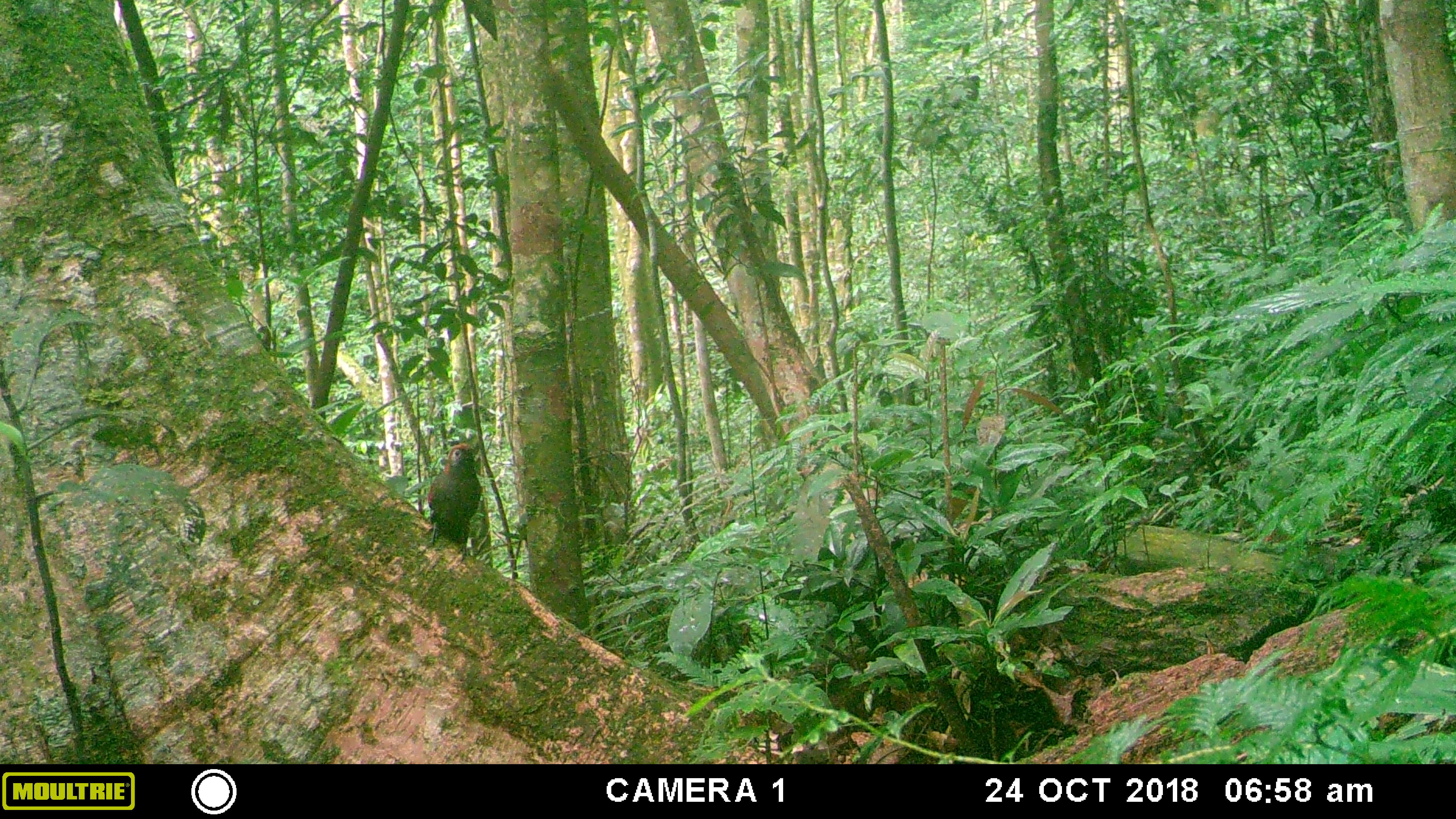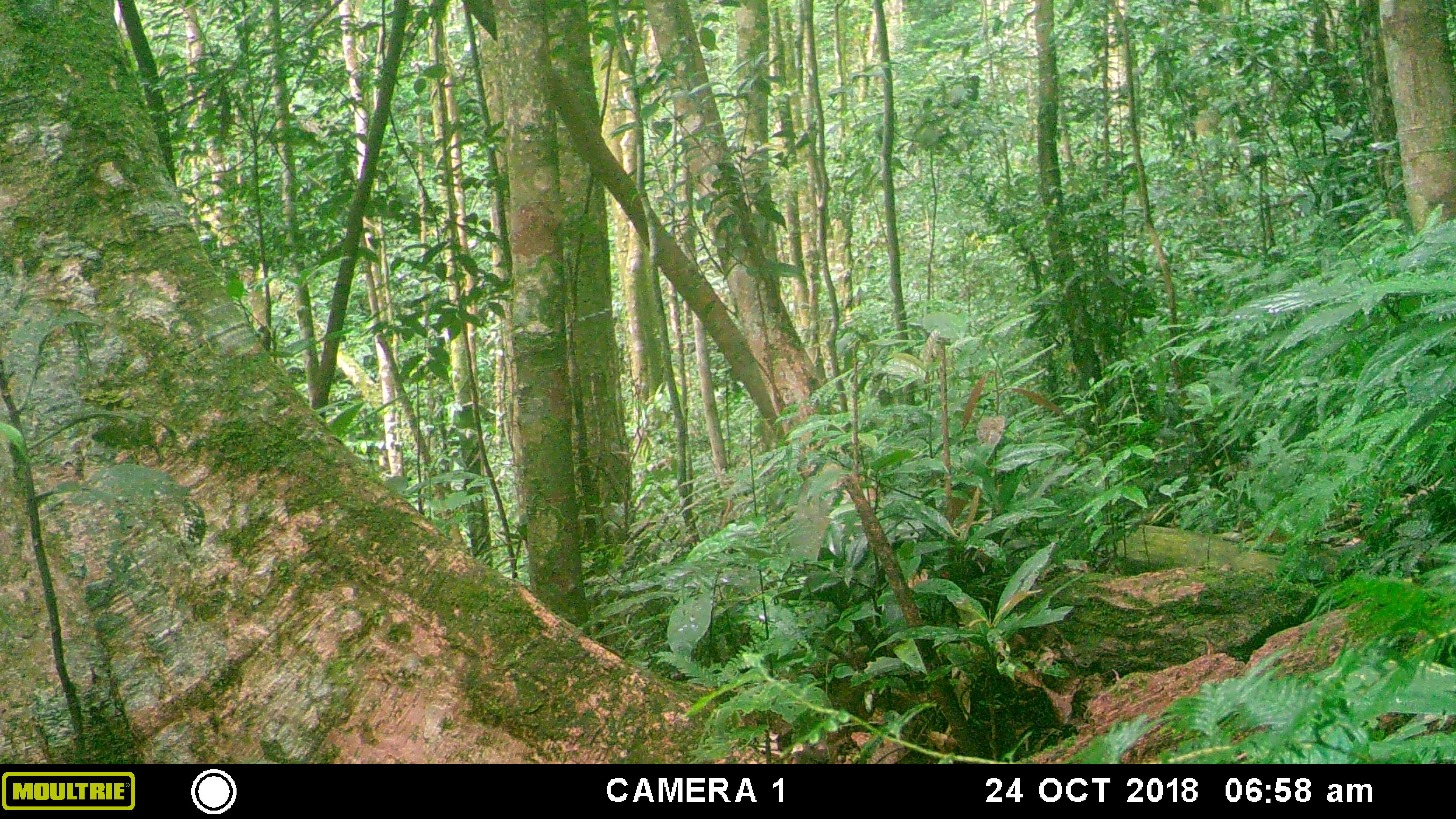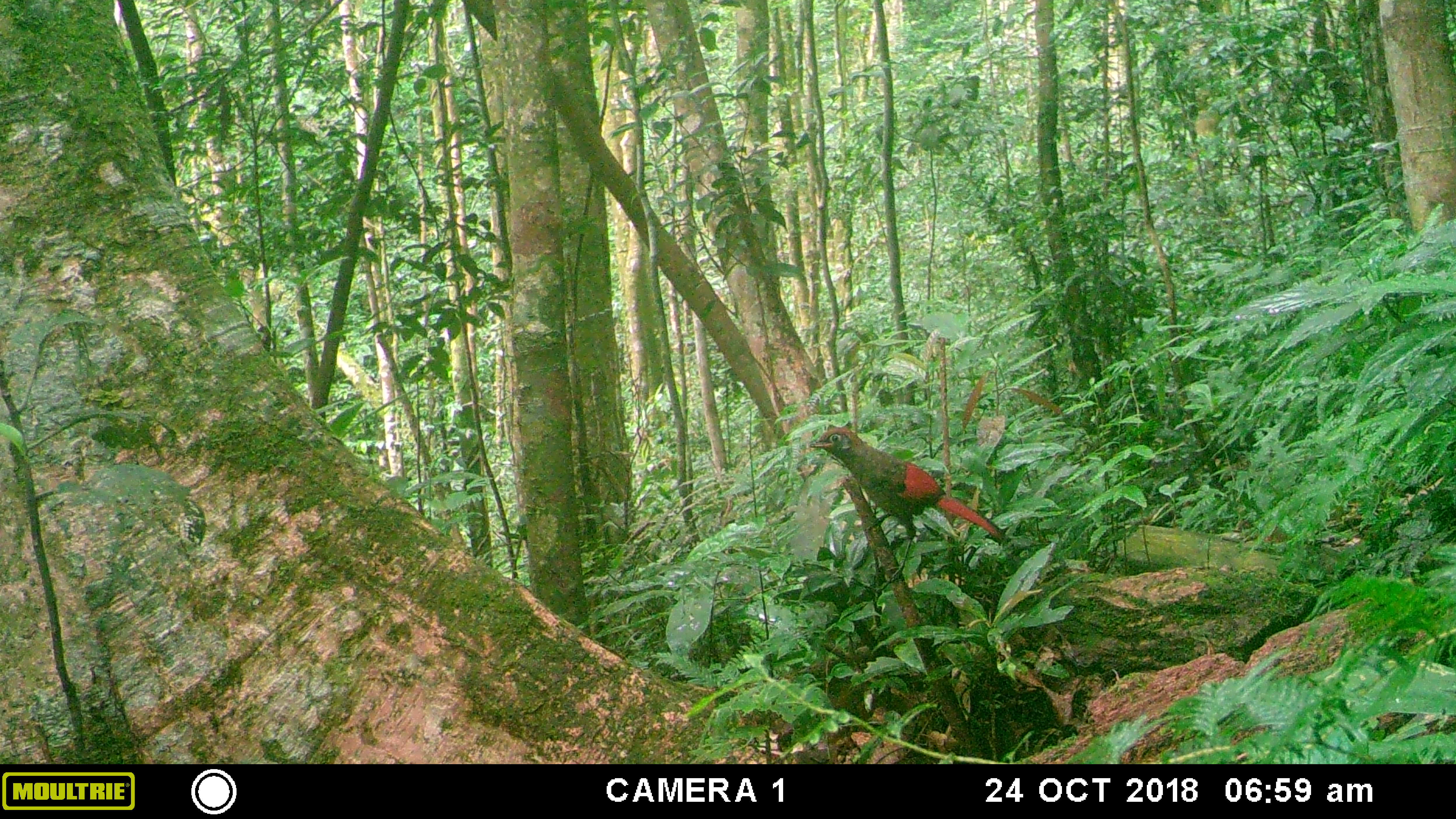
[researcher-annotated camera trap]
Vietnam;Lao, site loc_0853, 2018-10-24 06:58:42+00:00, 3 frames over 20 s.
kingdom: Animalia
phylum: Chordata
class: Aves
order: Passeriformes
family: Leiothrichidae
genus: Trochalopteron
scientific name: Trochalopteron milnei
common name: red-tailed laughingthrush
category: red tailed laughingthrush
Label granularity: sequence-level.